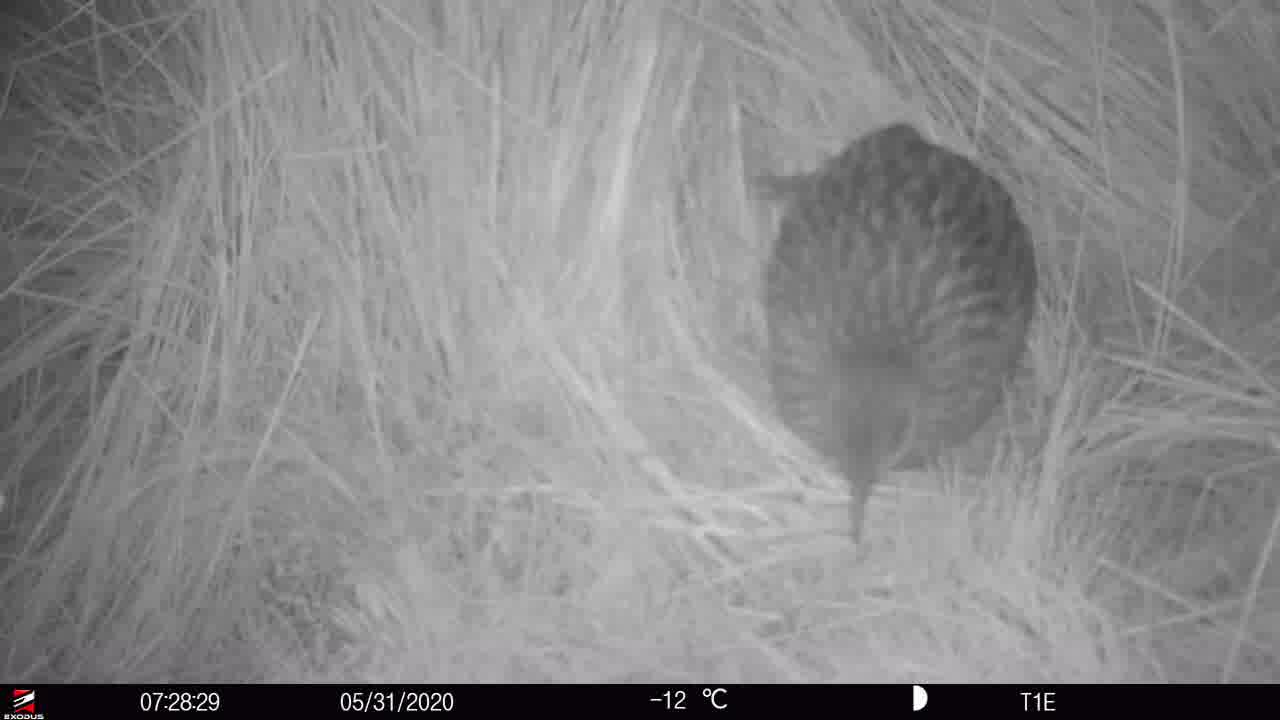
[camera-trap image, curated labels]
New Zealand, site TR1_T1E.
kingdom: Animalia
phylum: Chordata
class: Aves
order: Gruiformes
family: Rallidae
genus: Gallirallus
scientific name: Gallirallus australis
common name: weka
Weka (Gallirallus australis).